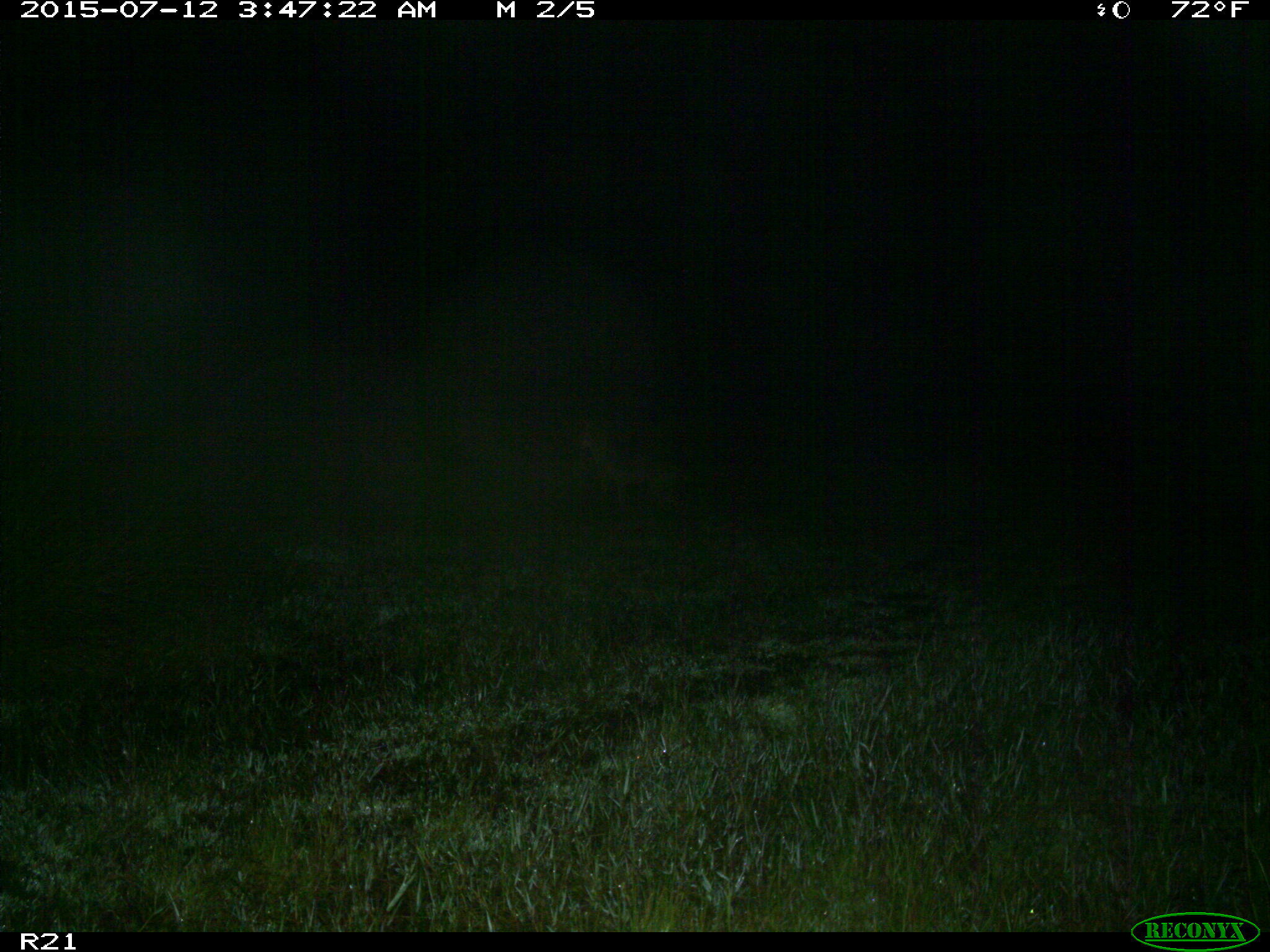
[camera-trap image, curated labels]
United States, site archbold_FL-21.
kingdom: Animalia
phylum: Chordata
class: Mammalia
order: Carnivora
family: Canidae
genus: Canis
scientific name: Canis latrans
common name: coyote